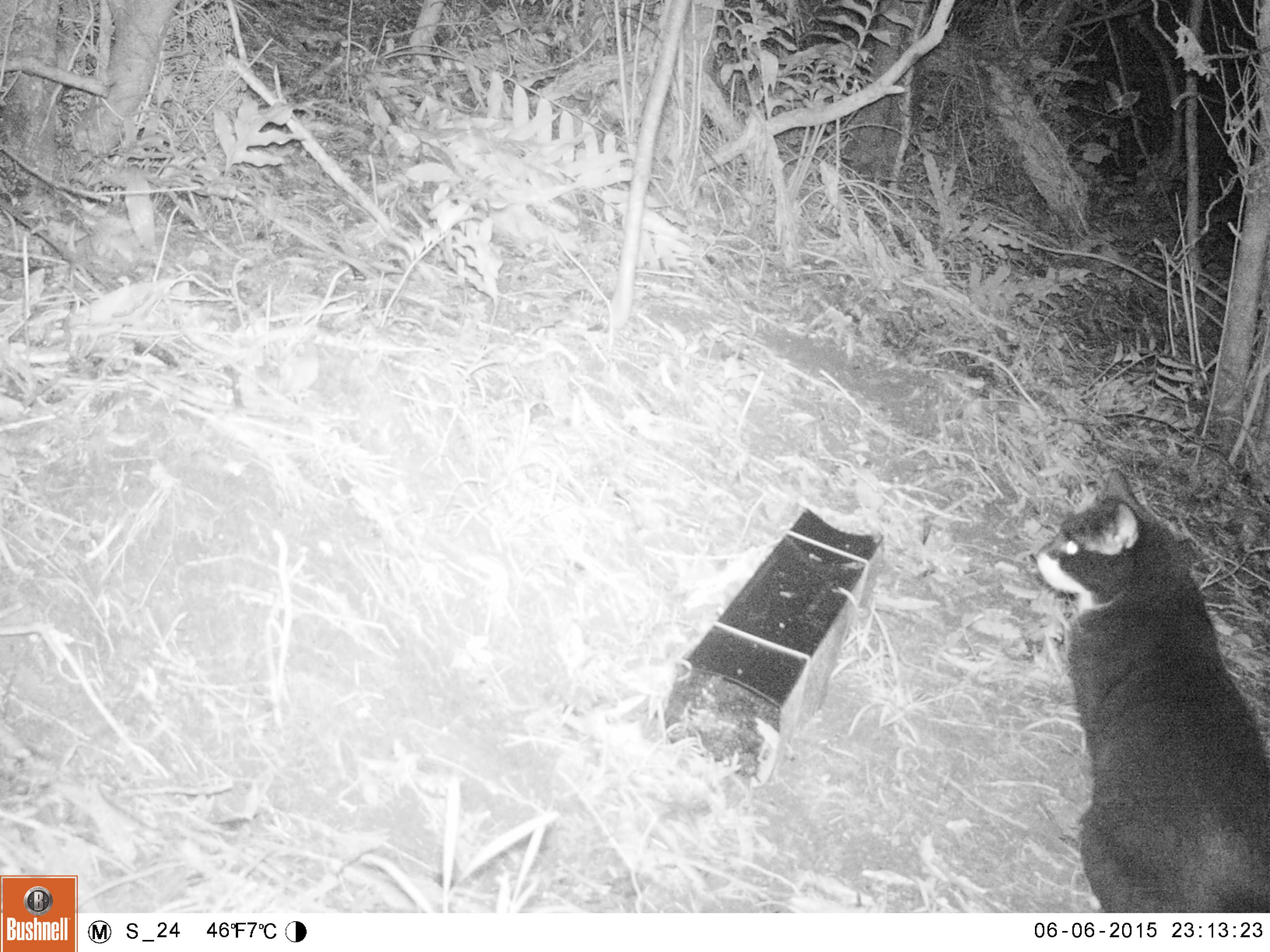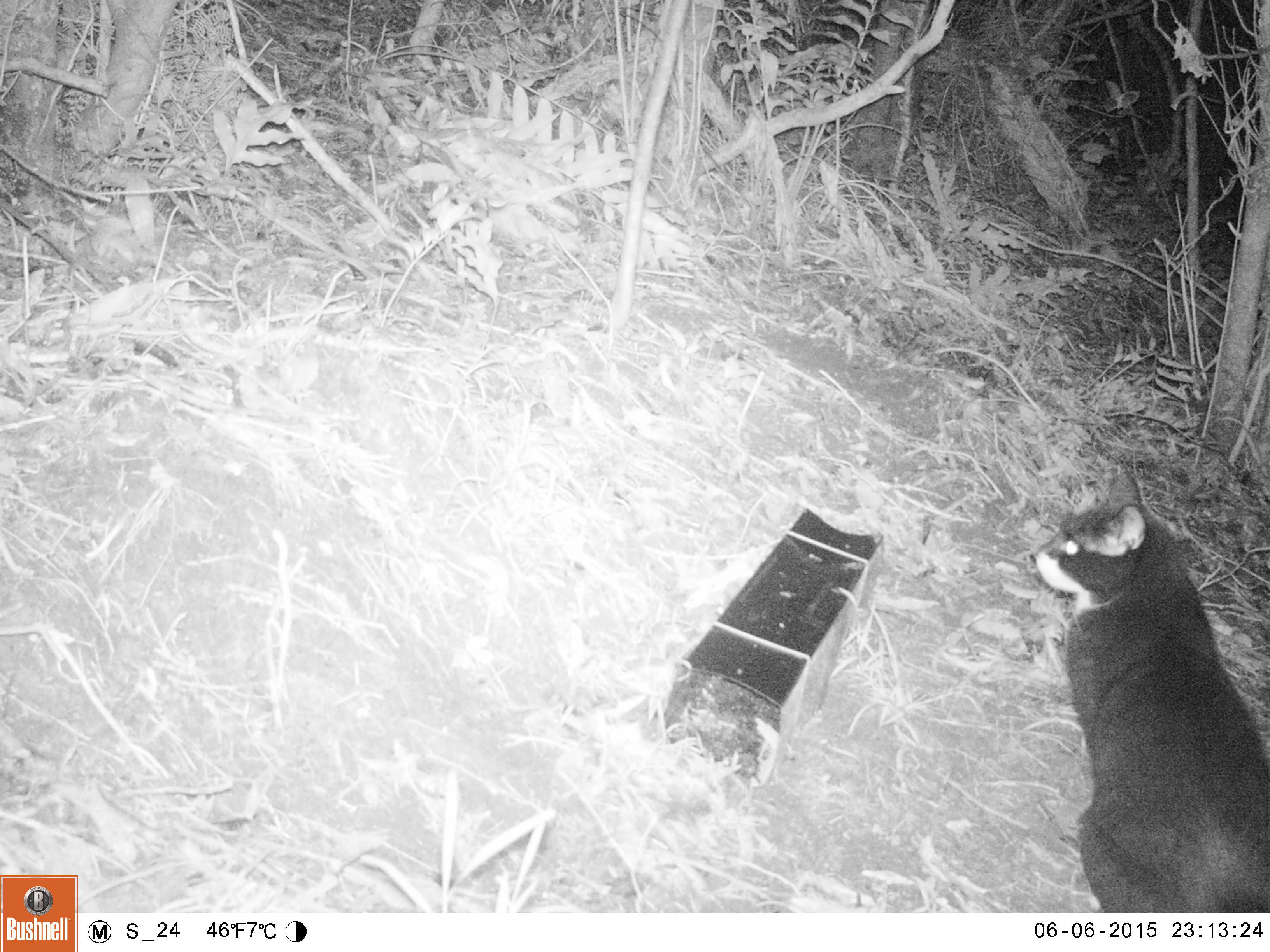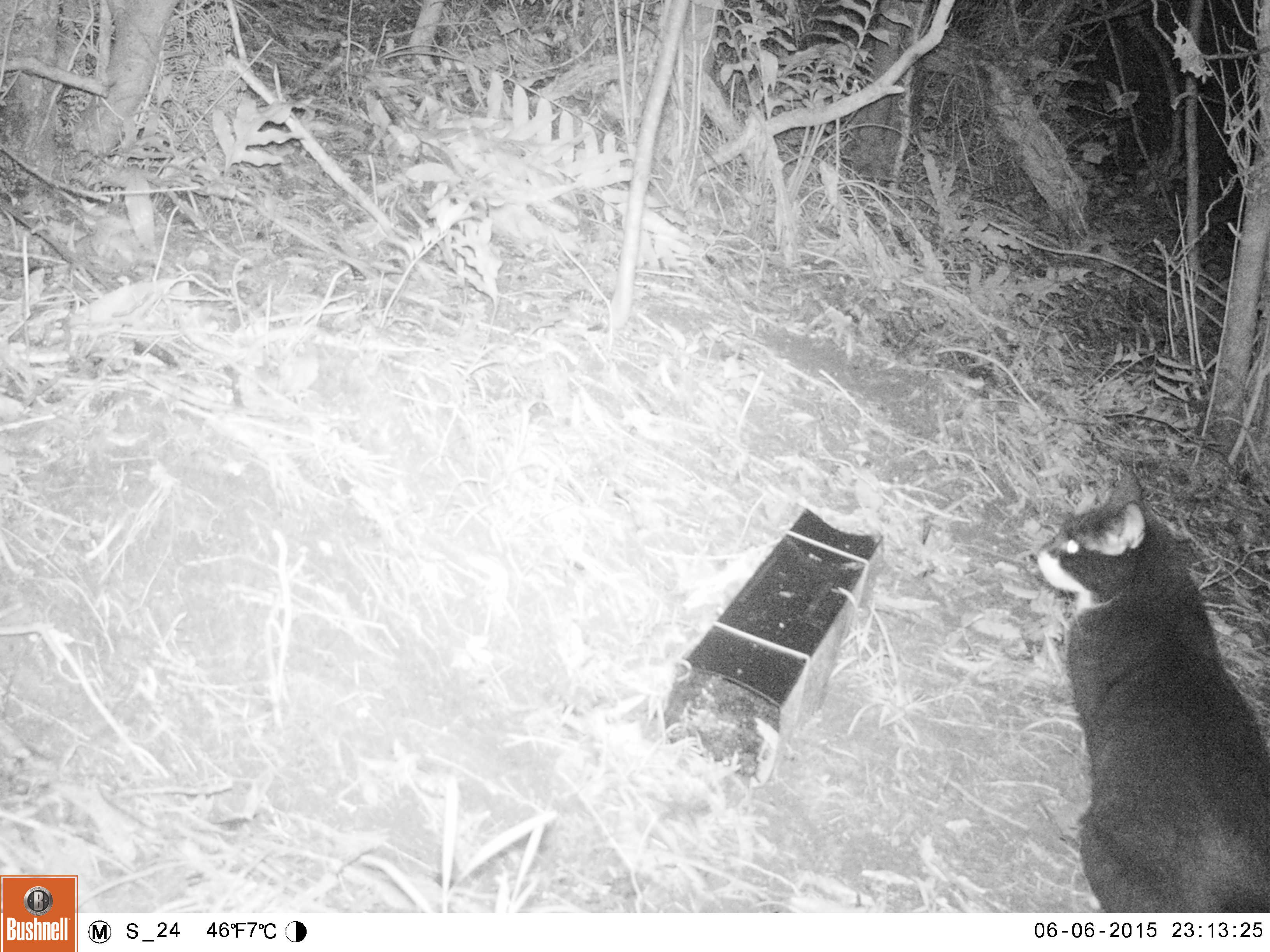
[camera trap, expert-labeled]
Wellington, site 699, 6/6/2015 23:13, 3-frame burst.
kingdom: Animalia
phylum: Chordata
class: Mammalia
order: Carnivora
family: Felidae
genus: Felis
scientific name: Felis catus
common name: cat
Cat (Felis catus).